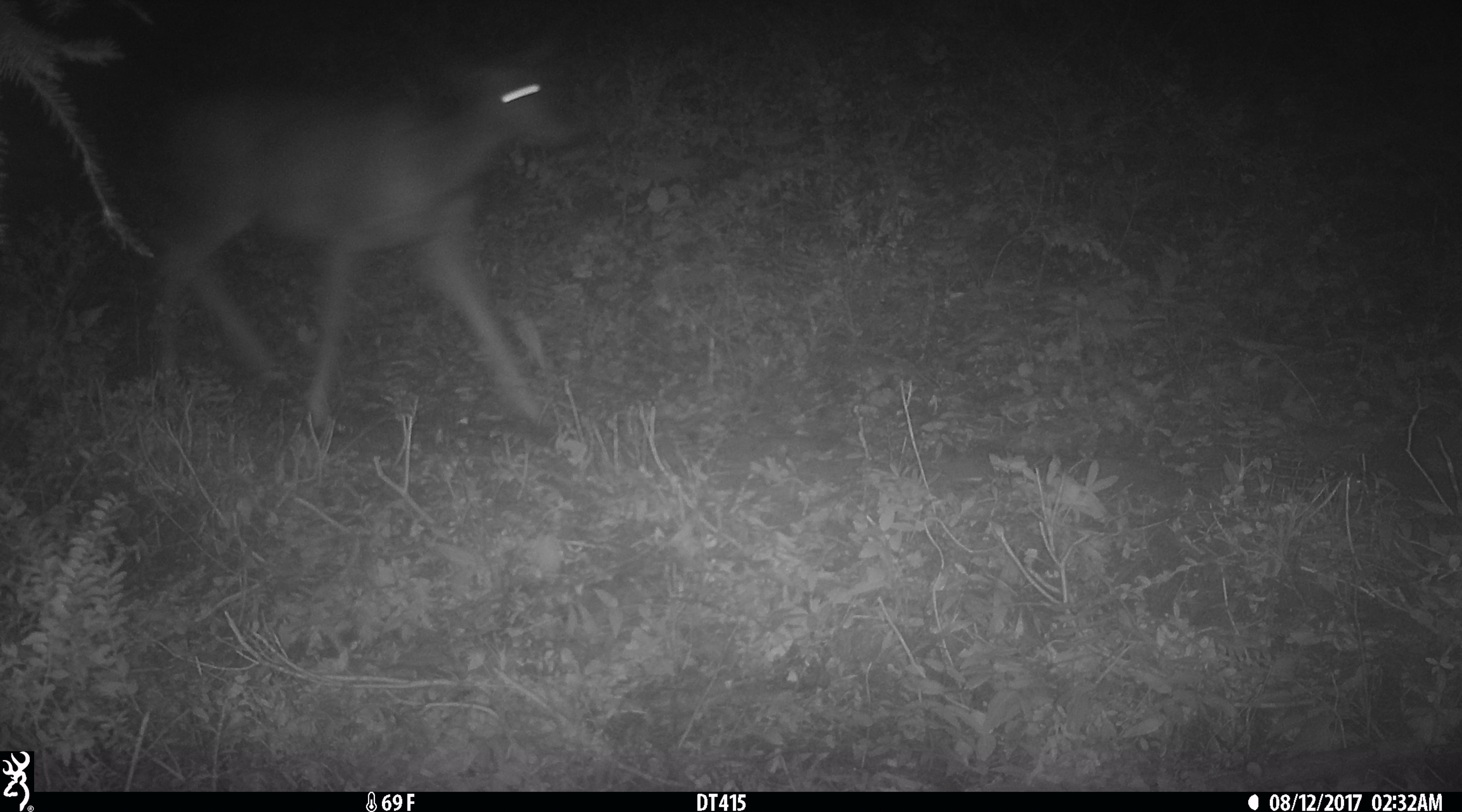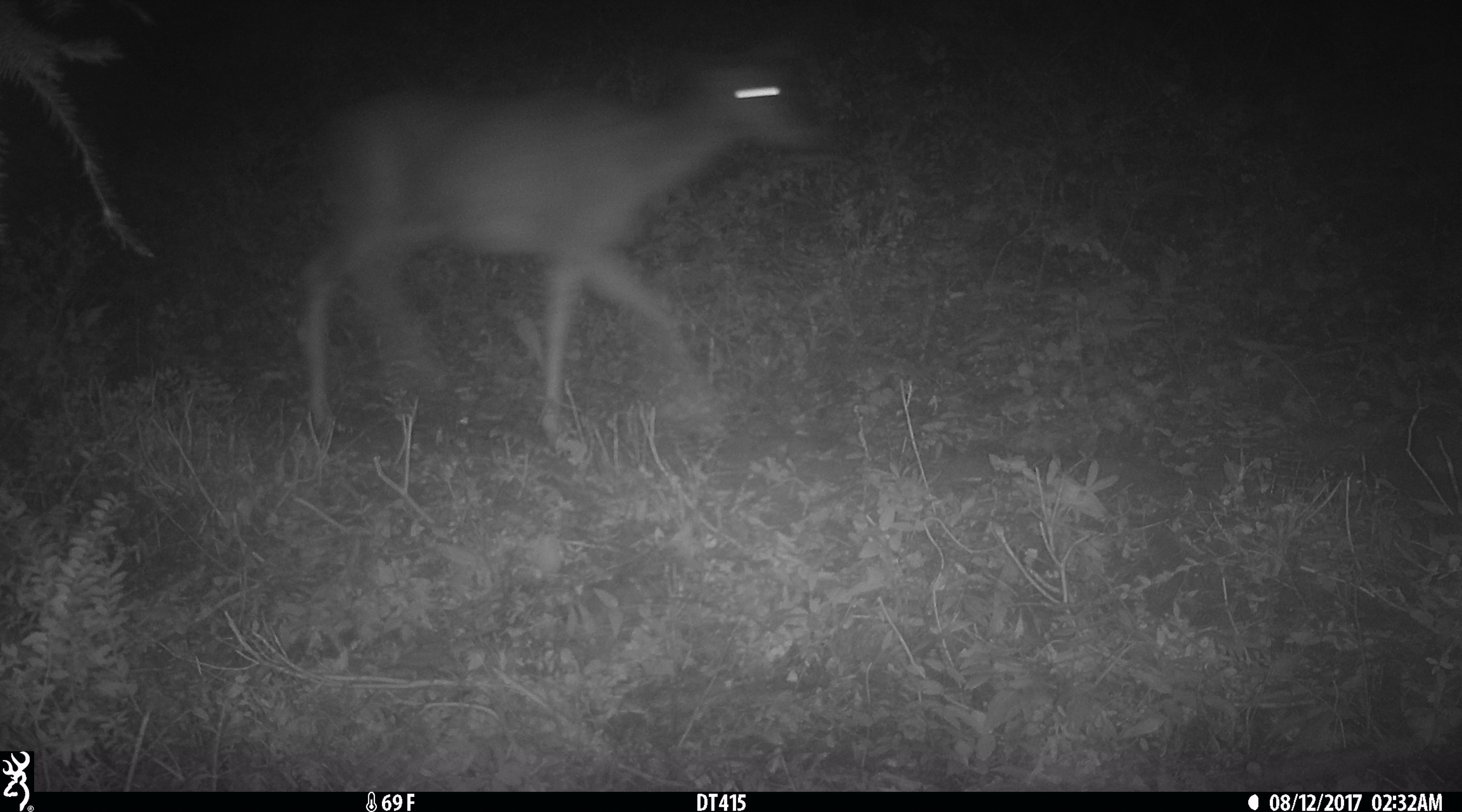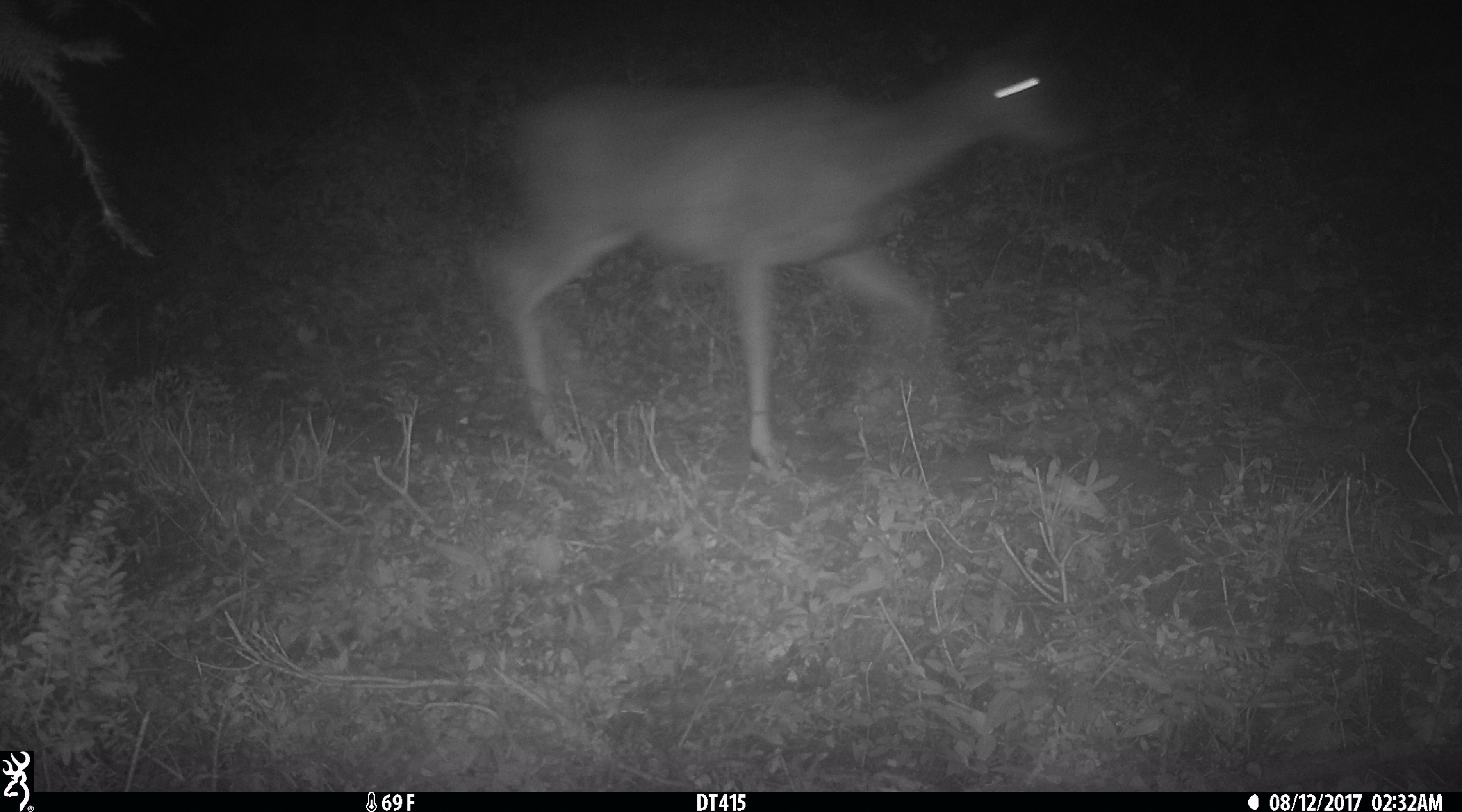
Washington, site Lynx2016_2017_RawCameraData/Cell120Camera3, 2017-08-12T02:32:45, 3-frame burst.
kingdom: Animalia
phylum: Chordata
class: Mammalia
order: Artiodactyla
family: Cervidae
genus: Odocoileus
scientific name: Odocoileus hemionus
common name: mule deer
Odocoileus hemionus (mule deer). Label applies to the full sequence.